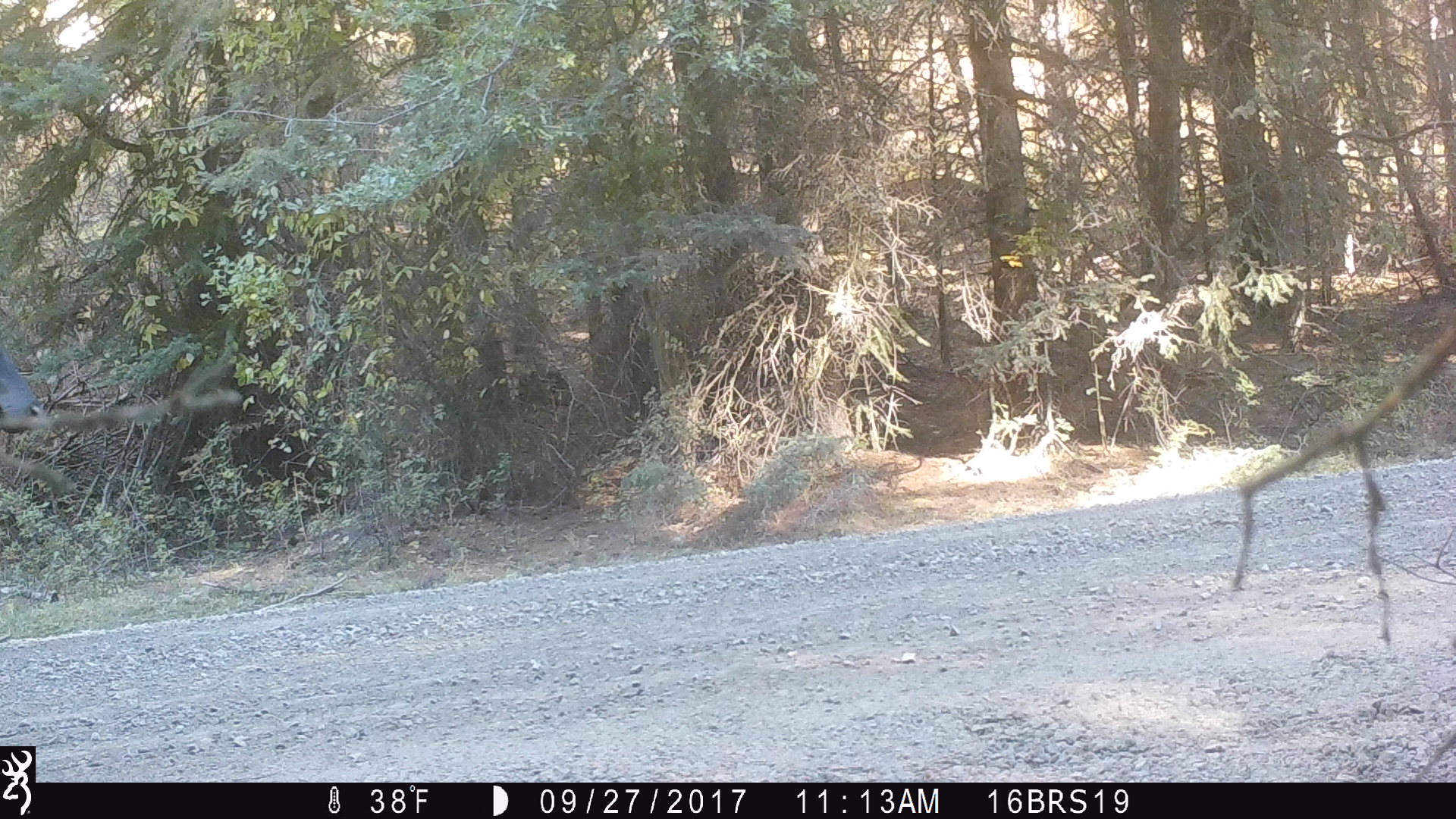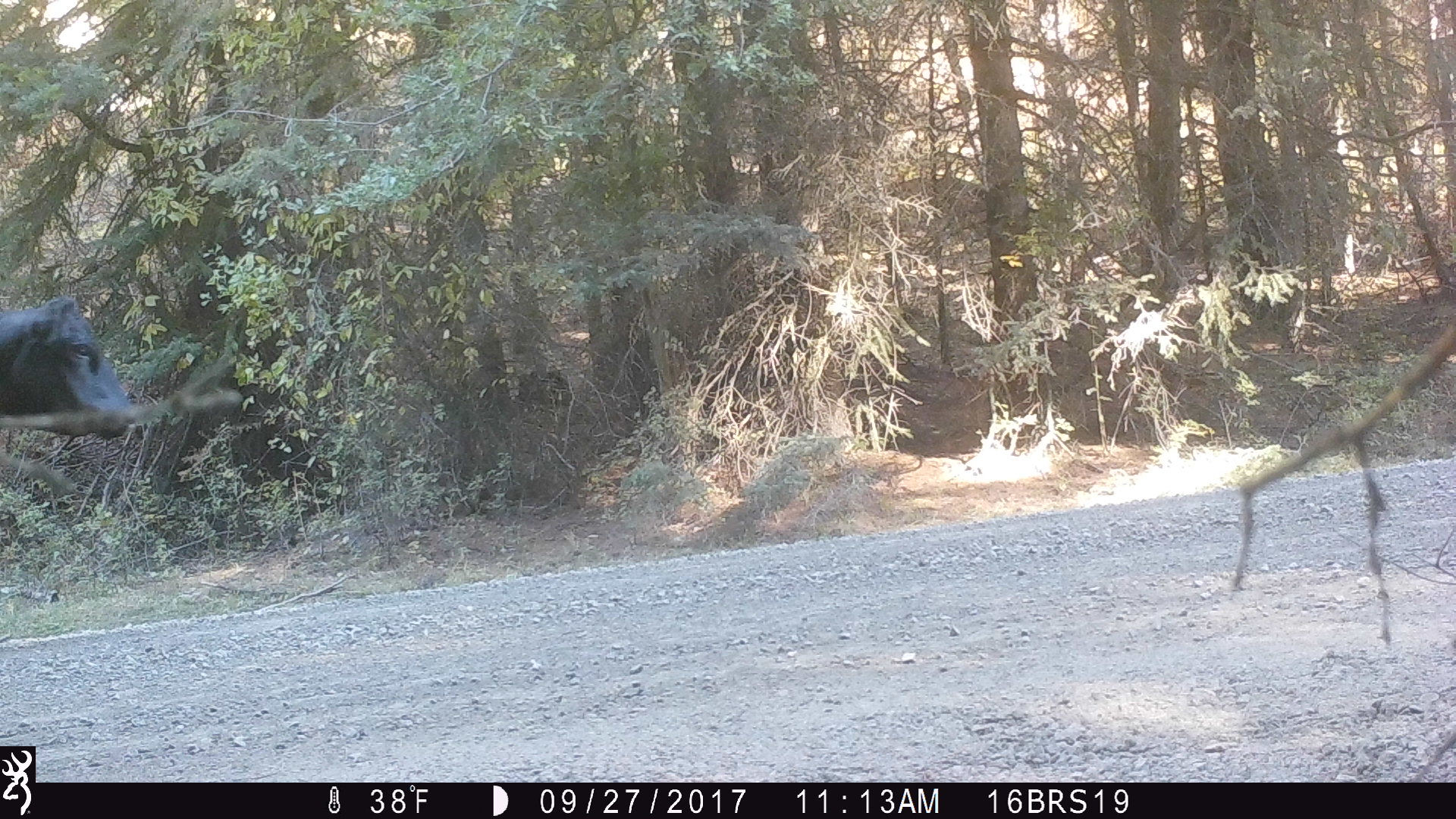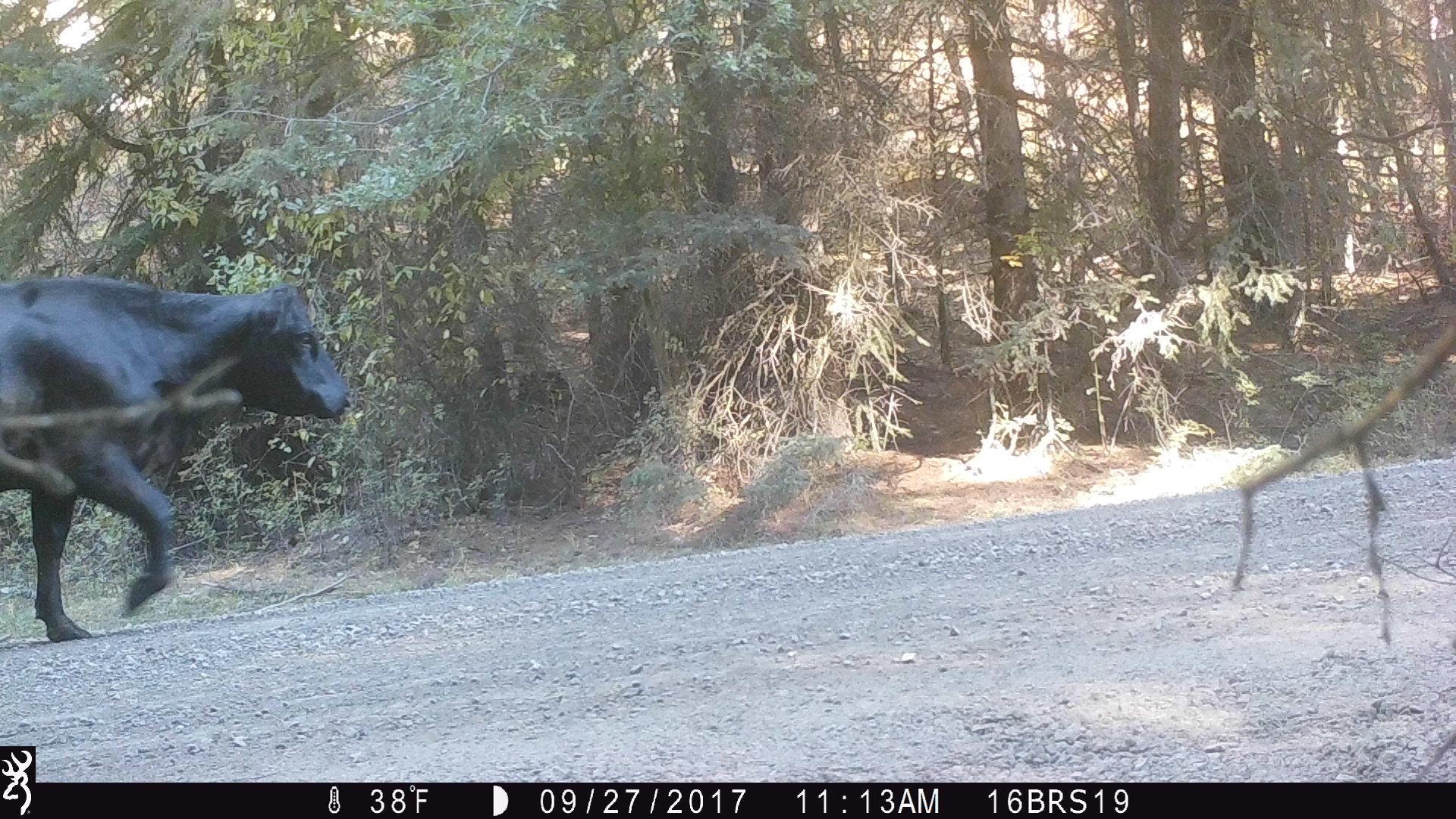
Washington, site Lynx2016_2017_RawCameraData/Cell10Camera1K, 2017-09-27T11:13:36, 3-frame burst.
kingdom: Animalia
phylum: Chordata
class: Mammalia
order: Artiodactyla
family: Bovidae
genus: Bos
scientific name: Bos taurus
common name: domestic cattle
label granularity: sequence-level